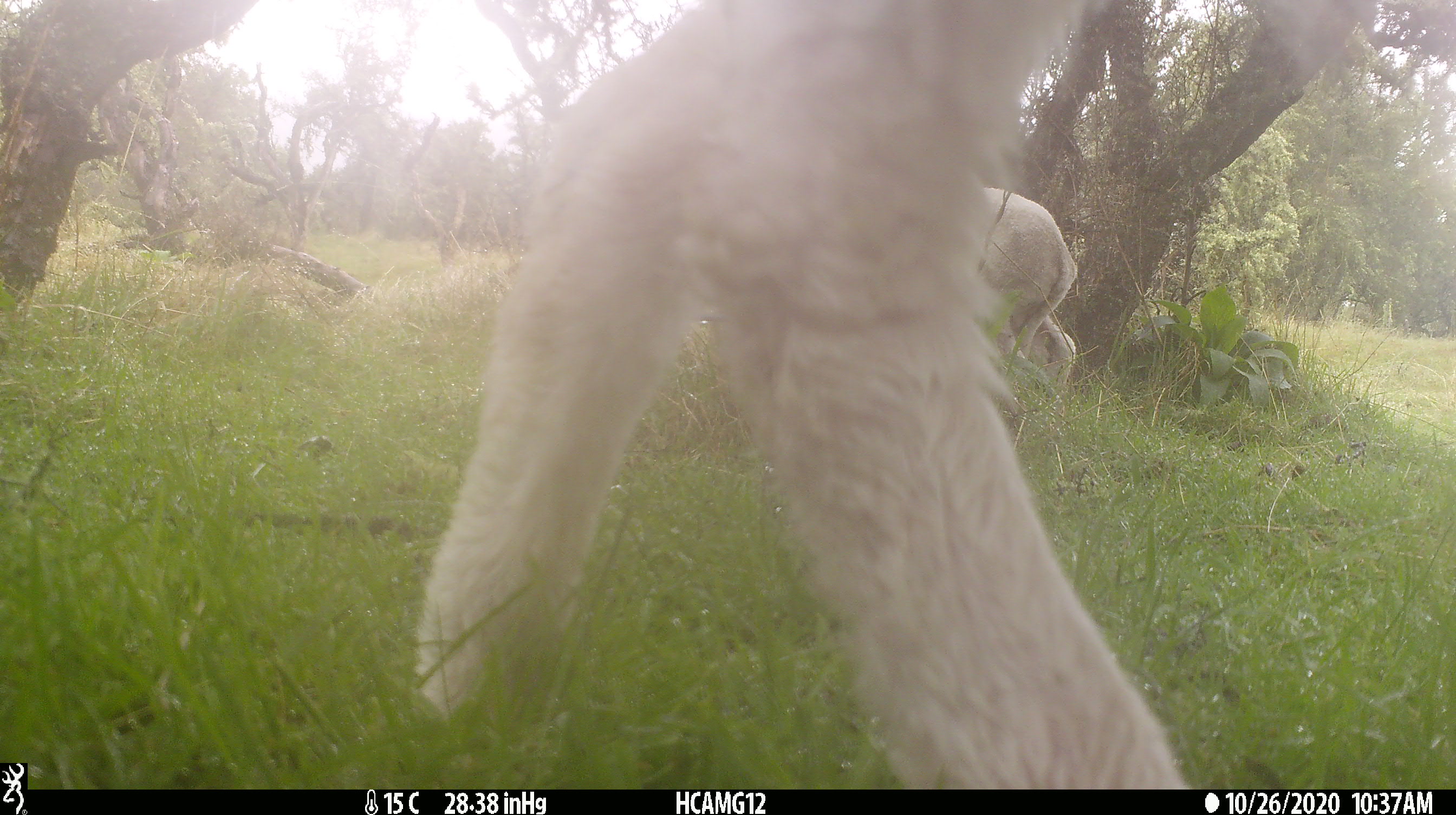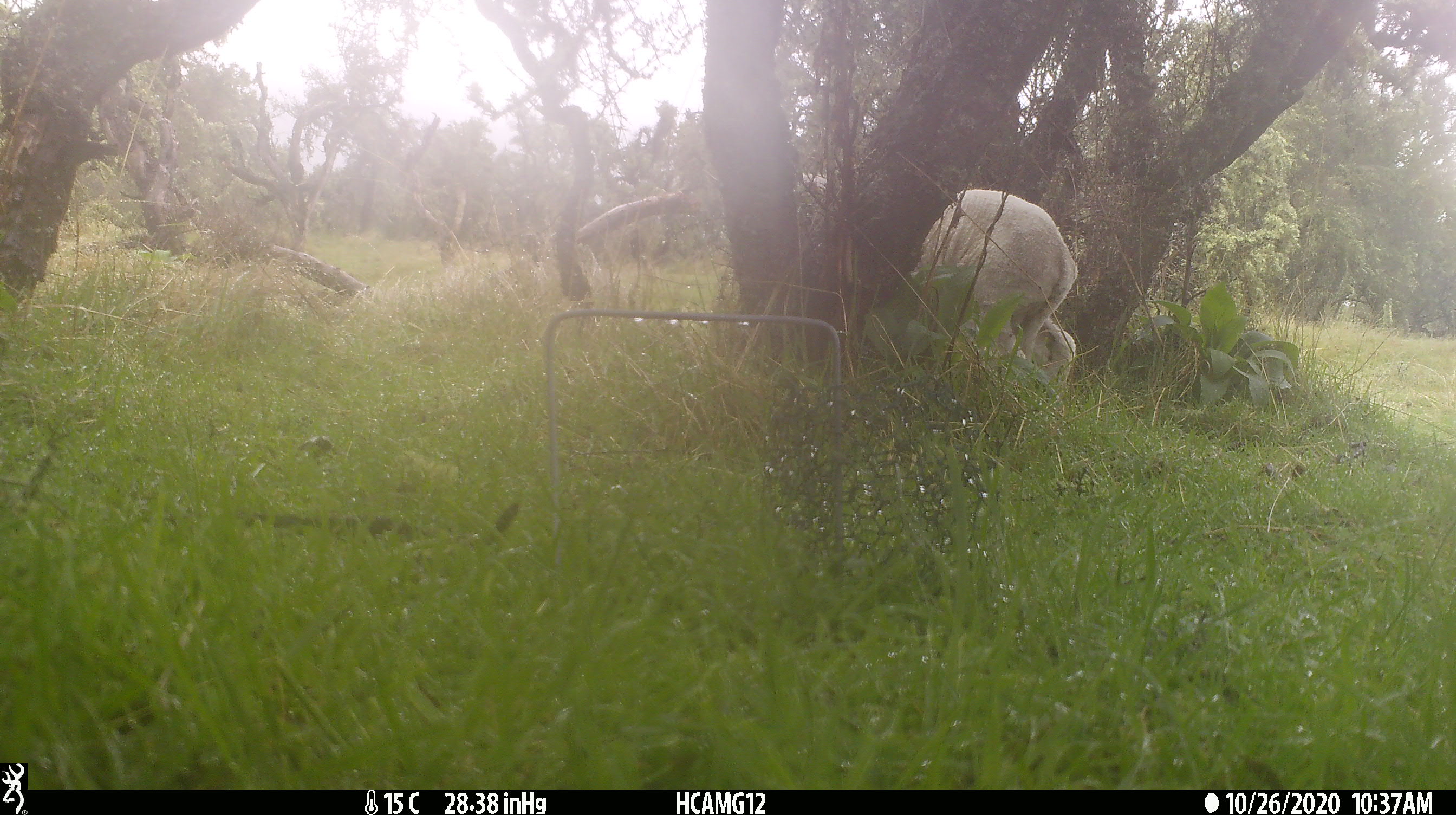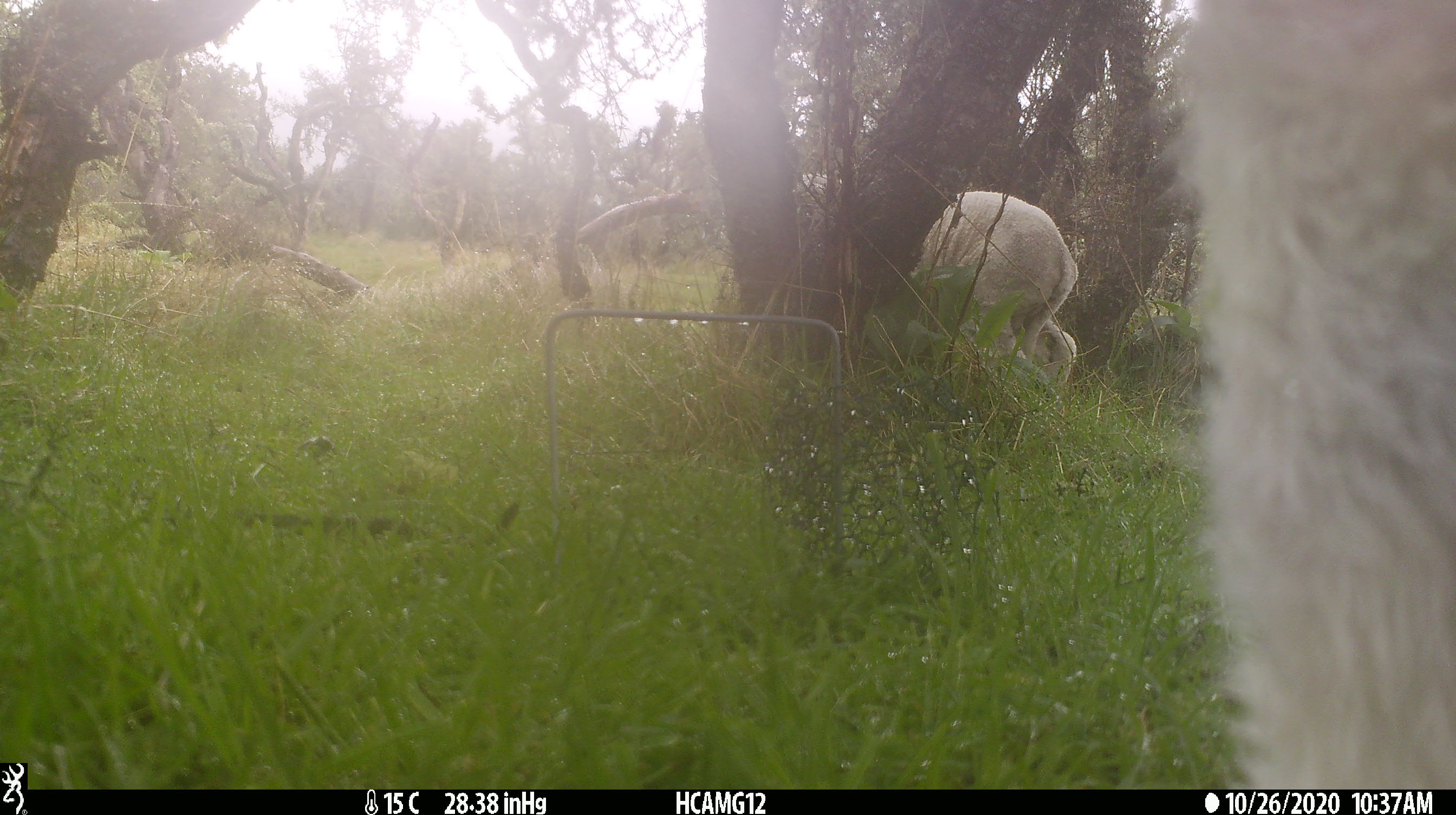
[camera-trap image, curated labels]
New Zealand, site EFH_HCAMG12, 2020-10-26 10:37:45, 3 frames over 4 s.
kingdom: Animalia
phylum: Chordata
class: Mammalia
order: Artiodactyla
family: Bovidae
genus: Ovis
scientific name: Ovis aries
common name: domestic sheep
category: sheep